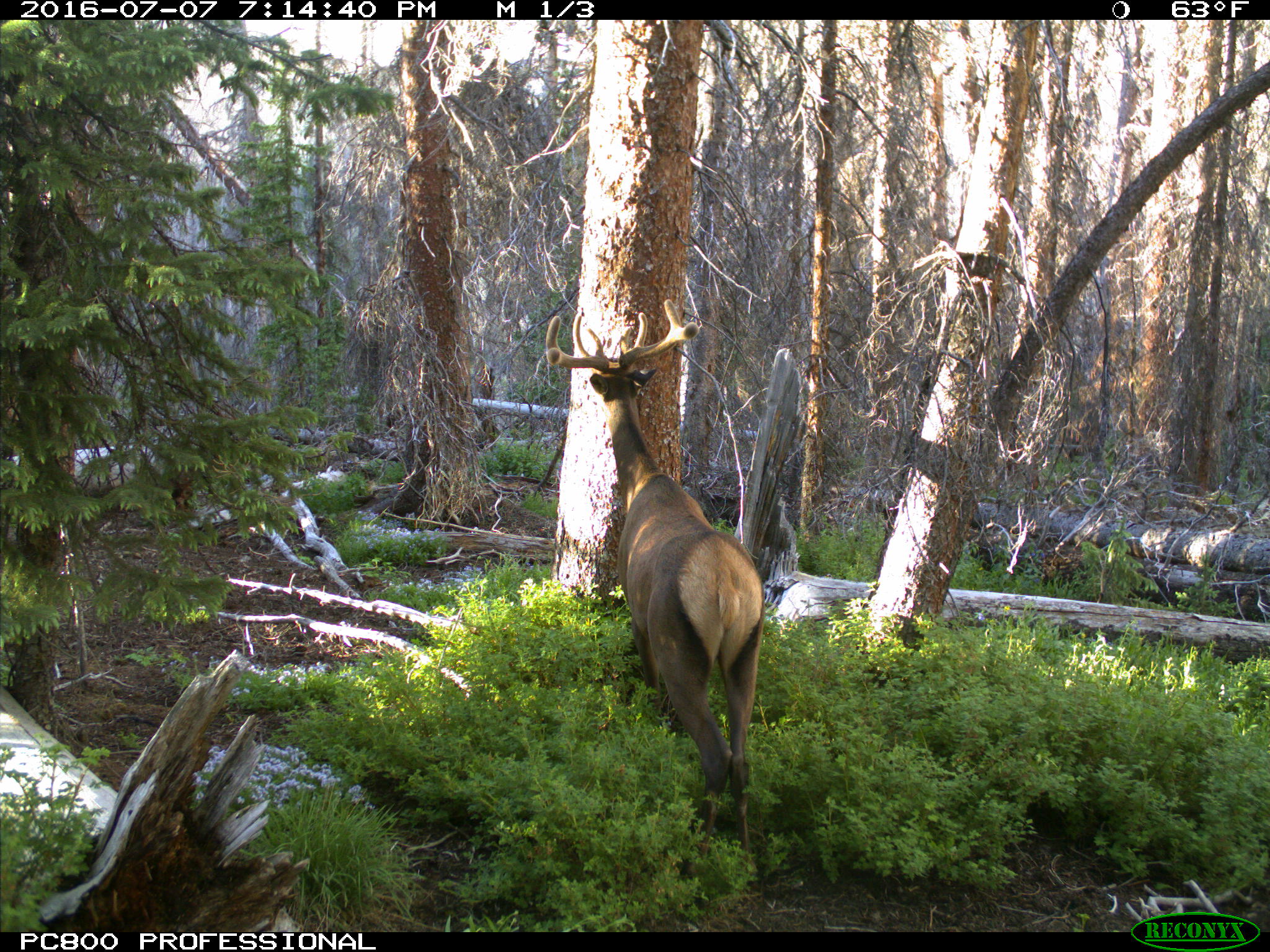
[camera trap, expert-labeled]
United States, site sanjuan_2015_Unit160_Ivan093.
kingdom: Animalia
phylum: Chordata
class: Mammalia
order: Artiodactyla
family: Cervidae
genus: Cervus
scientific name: Cervus elaphus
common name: red deer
Cervus elaphus (red deer).